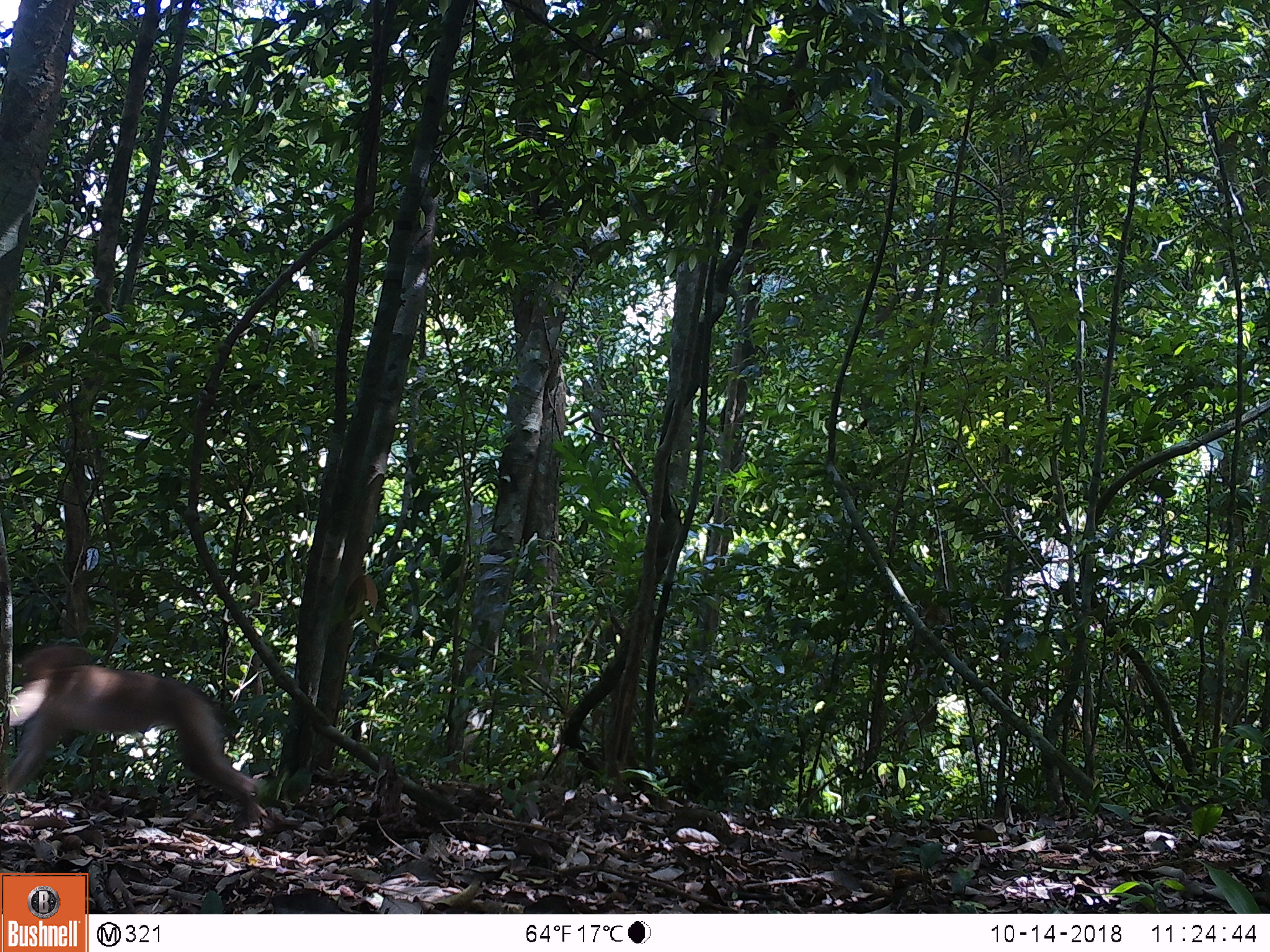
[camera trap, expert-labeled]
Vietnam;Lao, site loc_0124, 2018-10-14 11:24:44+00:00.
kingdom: Animalia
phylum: Chordata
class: Mammalia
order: Primates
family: Cercopithecidae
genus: Macaca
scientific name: Macaca nemestrina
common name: pig-tailed macaque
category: pig tailed macaque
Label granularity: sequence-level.